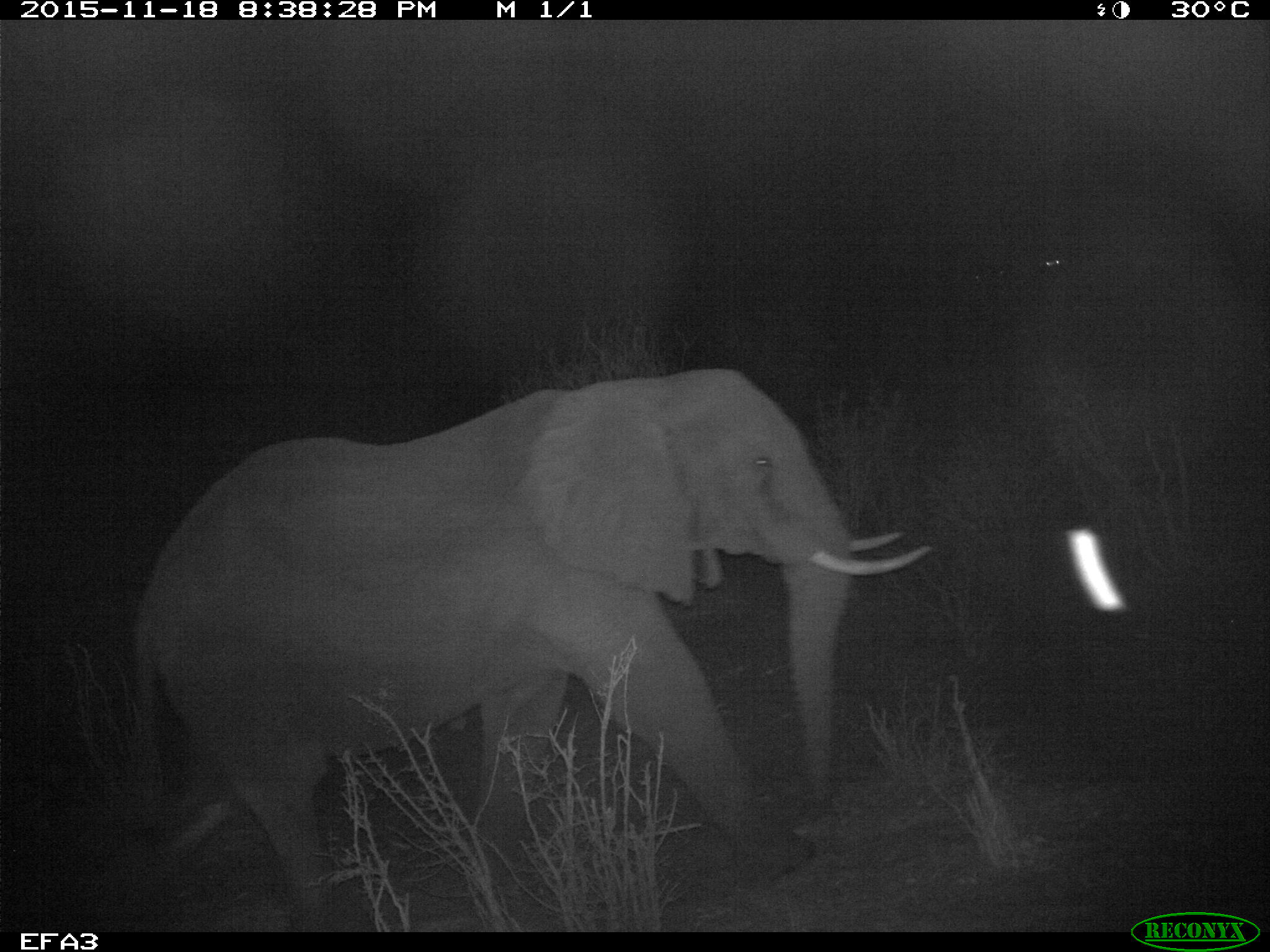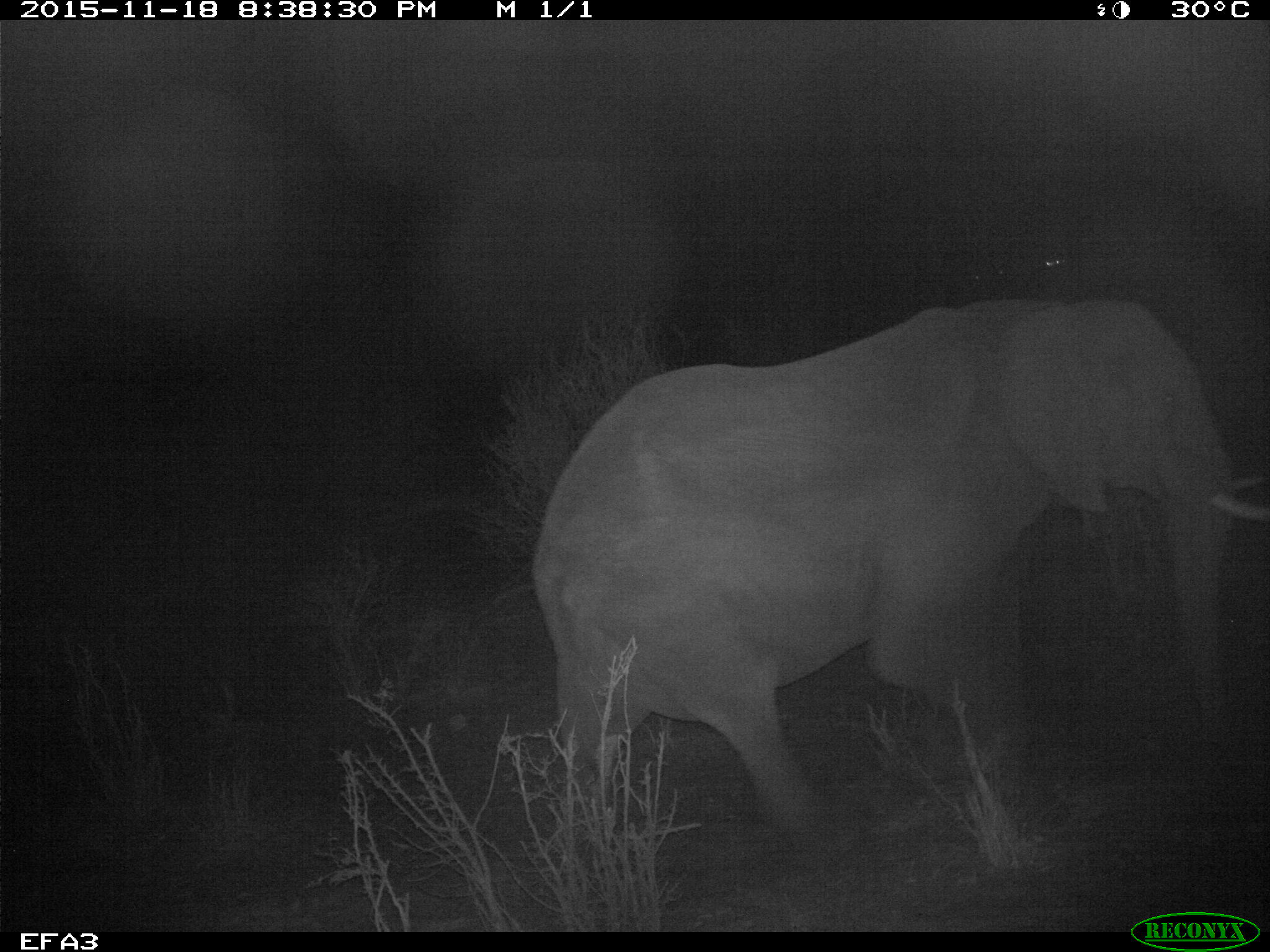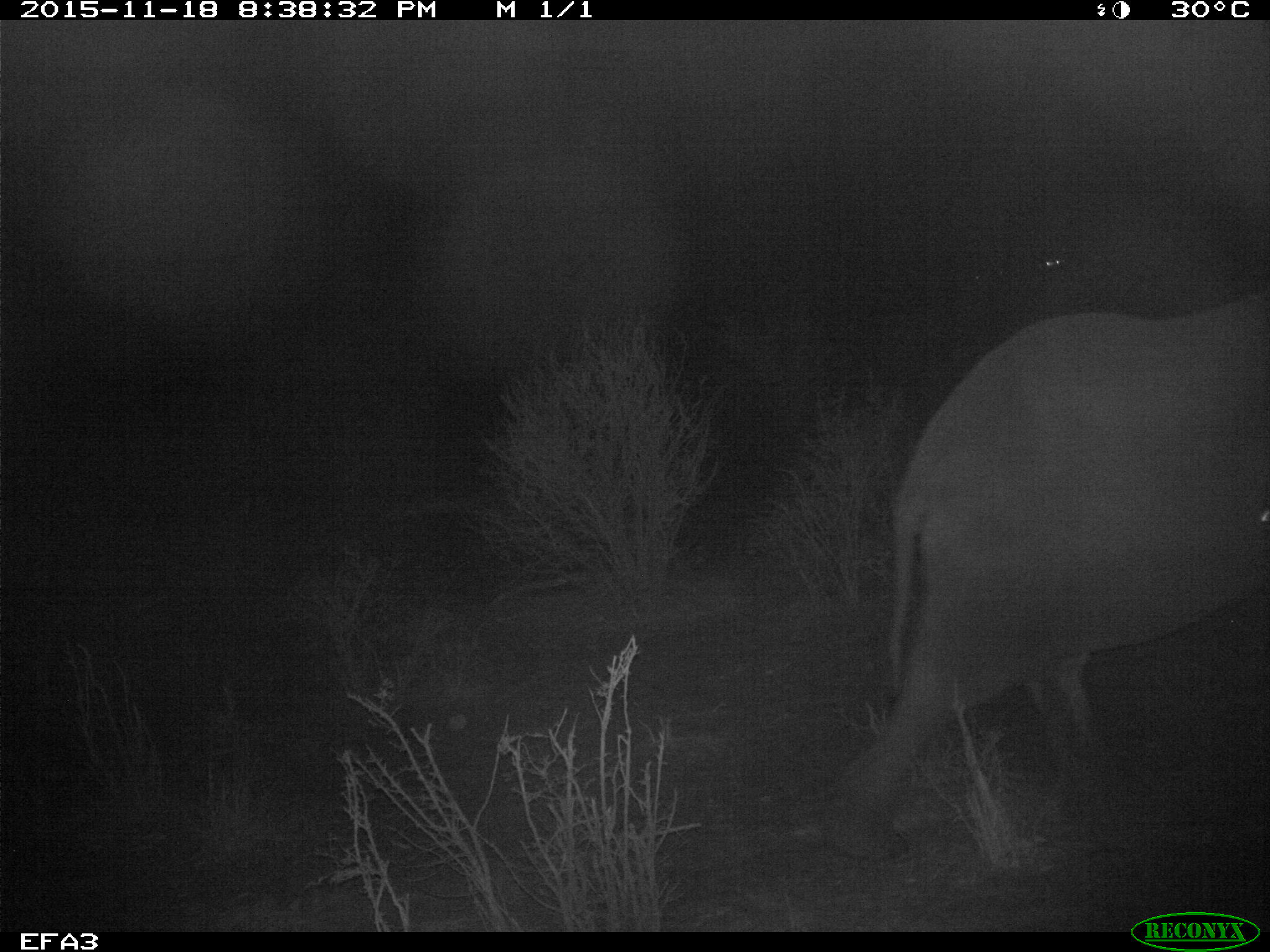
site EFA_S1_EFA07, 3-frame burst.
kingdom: Animalia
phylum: Chordata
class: Mammalia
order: Proboscidea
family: Elephantidae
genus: Loxodonta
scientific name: Loxodonta africana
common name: african bush elephant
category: elephant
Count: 1.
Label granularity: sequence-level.